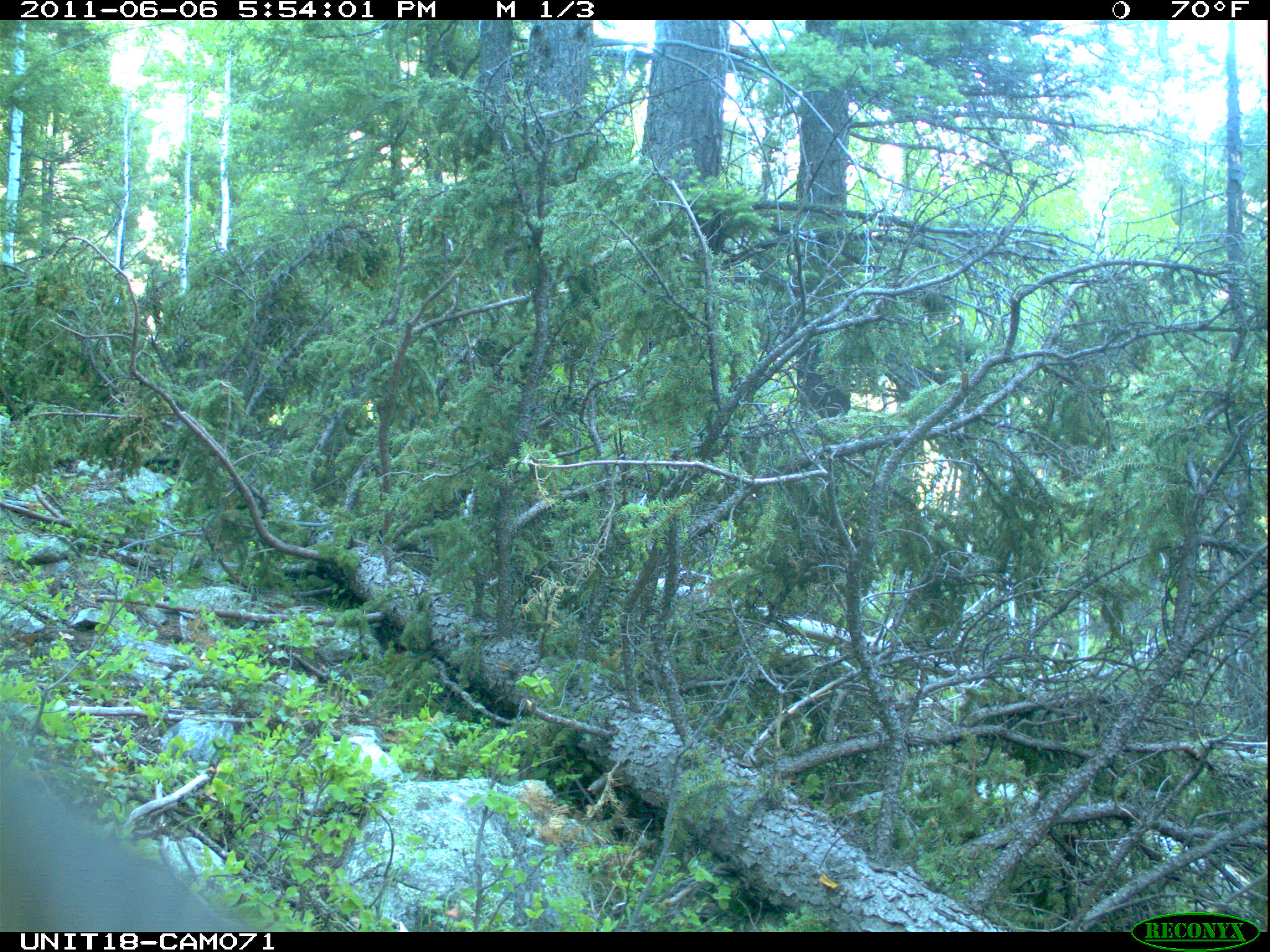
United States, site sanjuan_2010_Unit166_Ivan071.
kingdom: Animalia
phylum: Chordata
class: Mammalia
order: Artiodactyla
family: Cervidae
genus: Cervus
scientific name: Cervus elaphus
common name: red deer